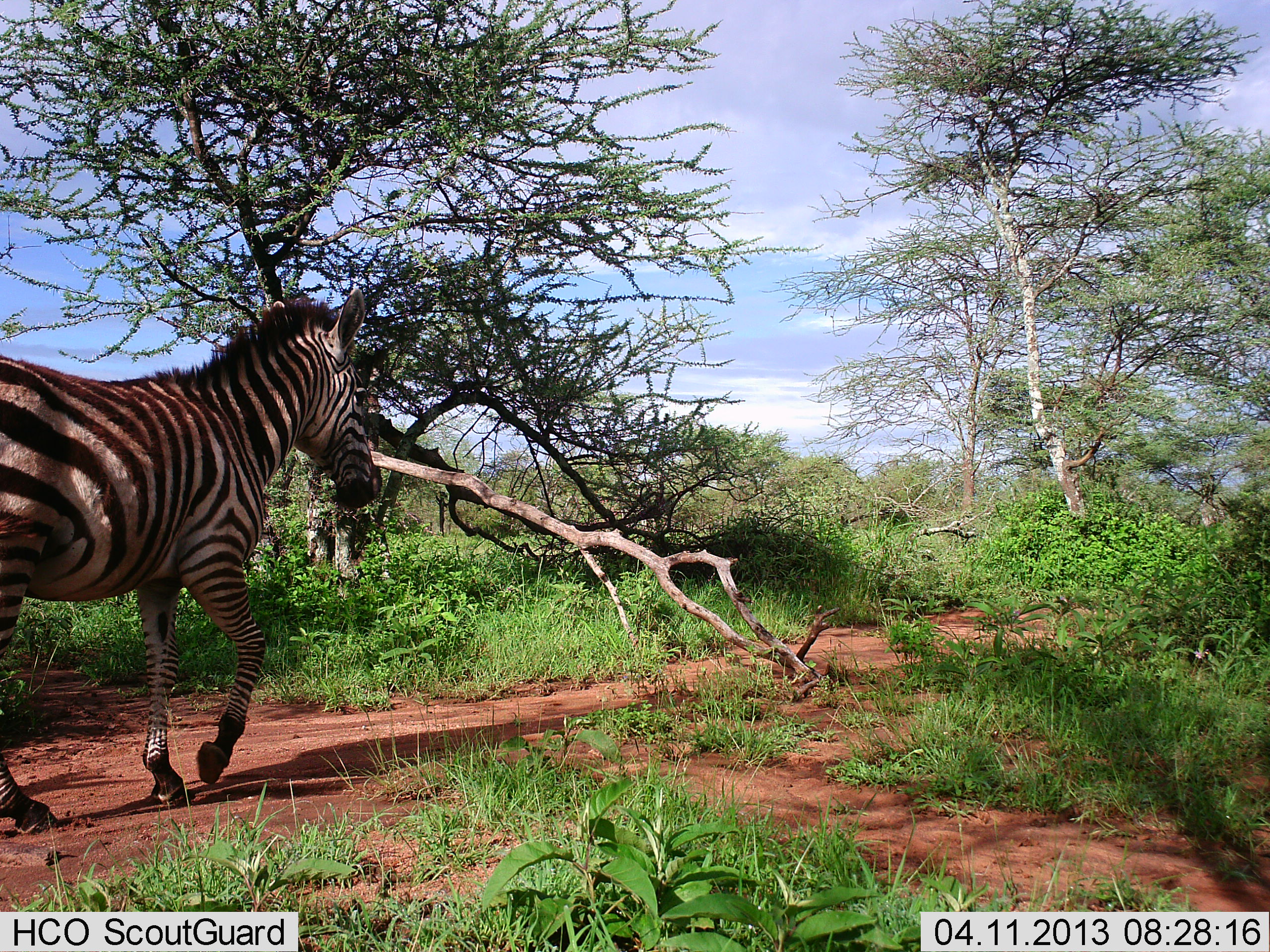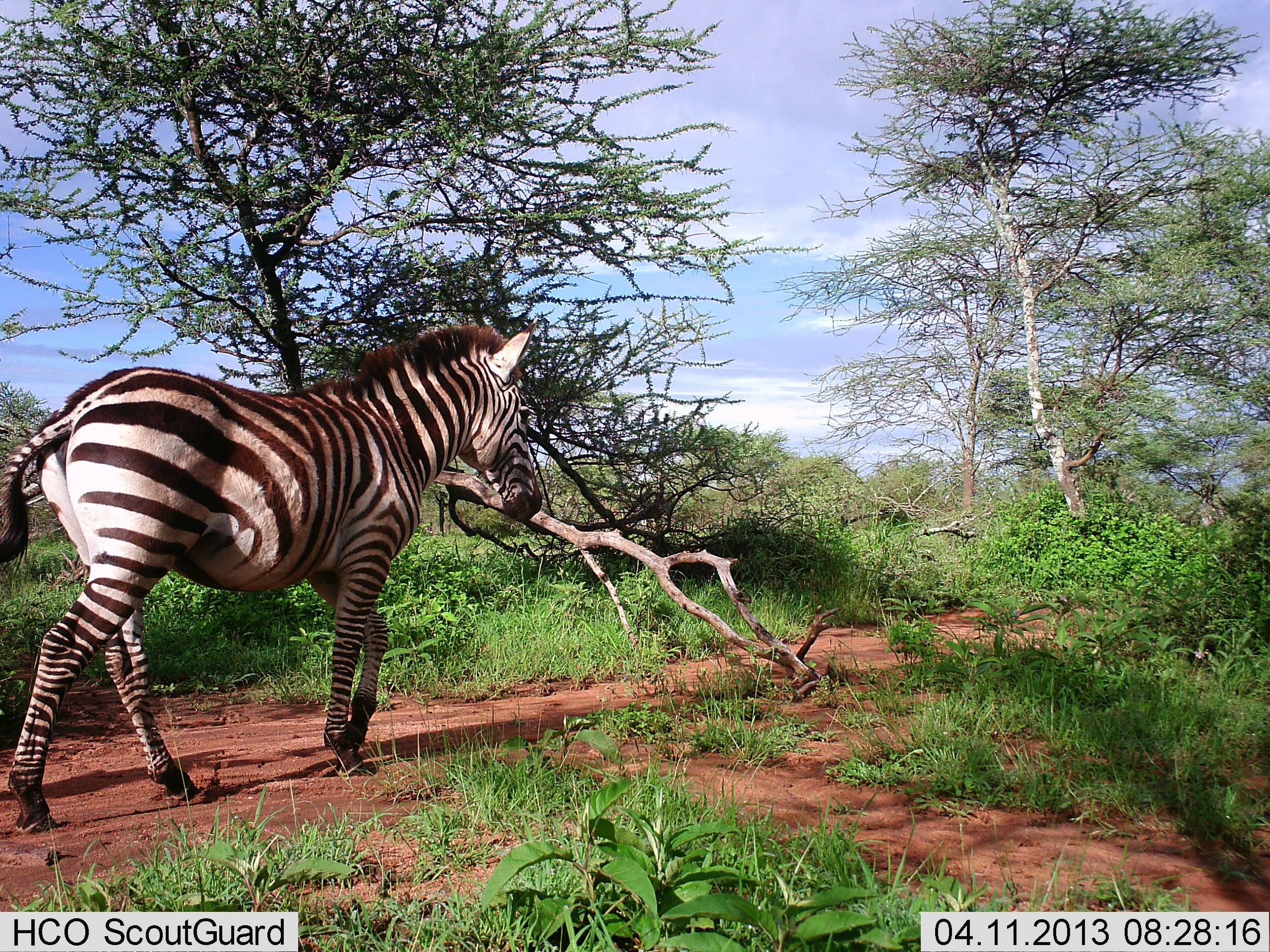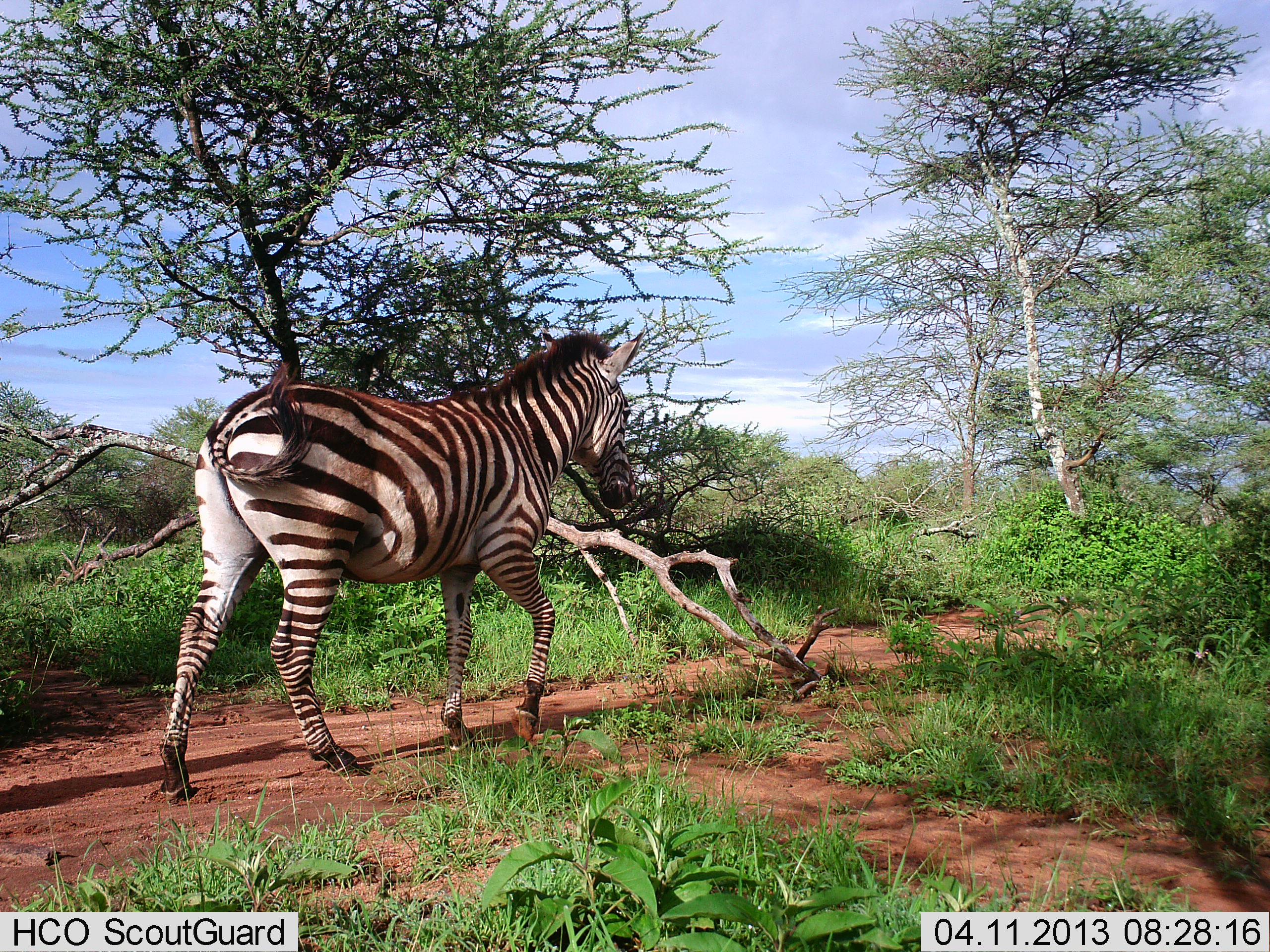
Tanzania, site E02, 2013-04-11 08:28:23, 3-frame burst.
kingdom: Animalia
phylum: Chordata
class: Mammalia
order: Perissodactyla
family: Equidae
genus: Equus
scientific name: Equus quagga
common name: plains zebra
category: zebra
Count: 1.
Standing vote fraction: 4%.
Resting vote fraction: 0%.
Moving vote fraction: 100%.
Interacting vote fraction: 0%.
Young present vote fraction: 0%.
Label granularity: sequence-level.